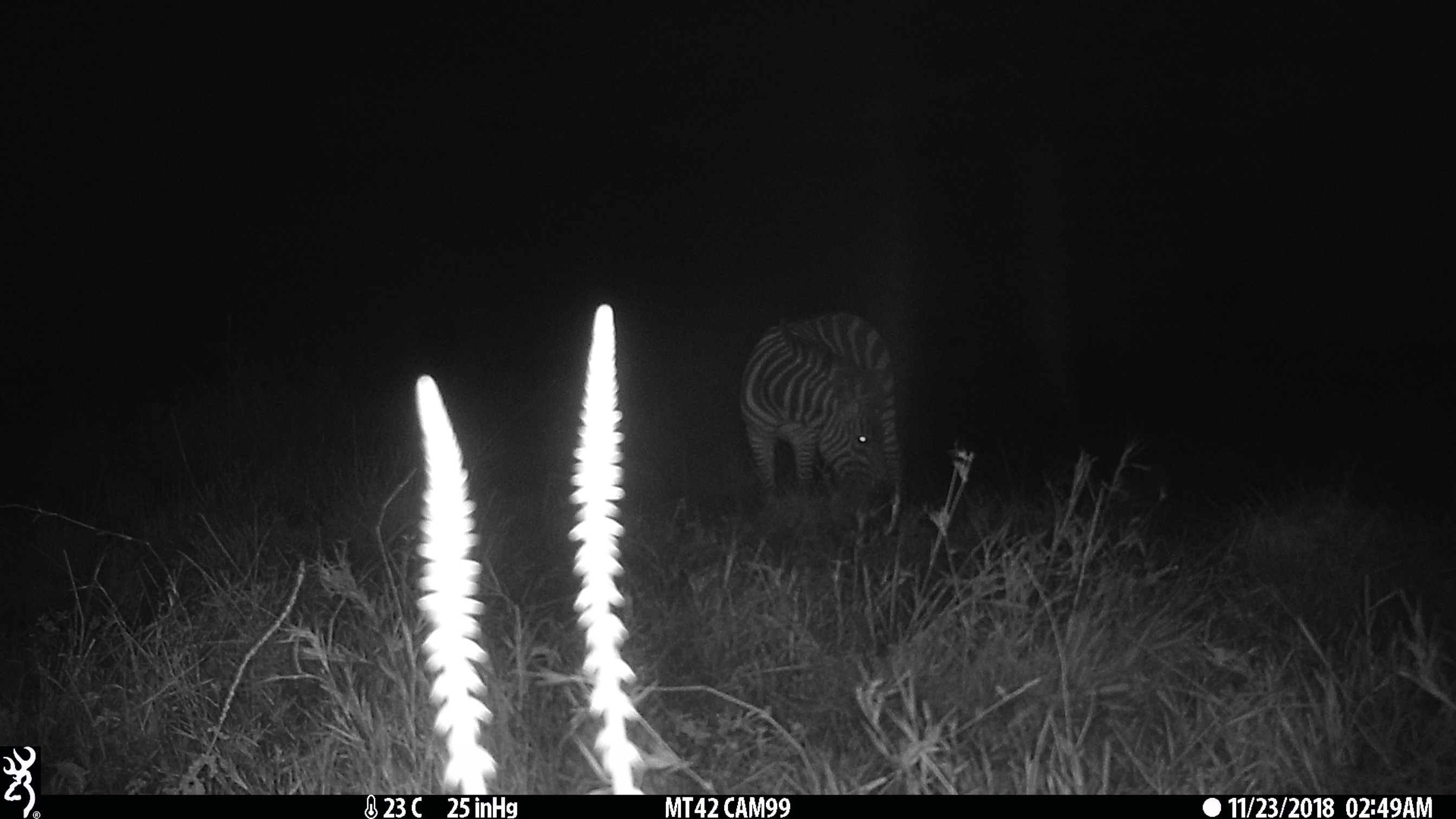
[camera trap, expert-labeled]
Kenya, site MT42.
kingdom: Animalia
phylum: Chordata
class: Mammalia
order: Perissodactyla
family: Equidae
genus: Equus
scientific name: Equus quagga burchellii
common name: burchell's zebra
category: zebra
Zebra (burchell's zebra) (Equus quagga burchellii).